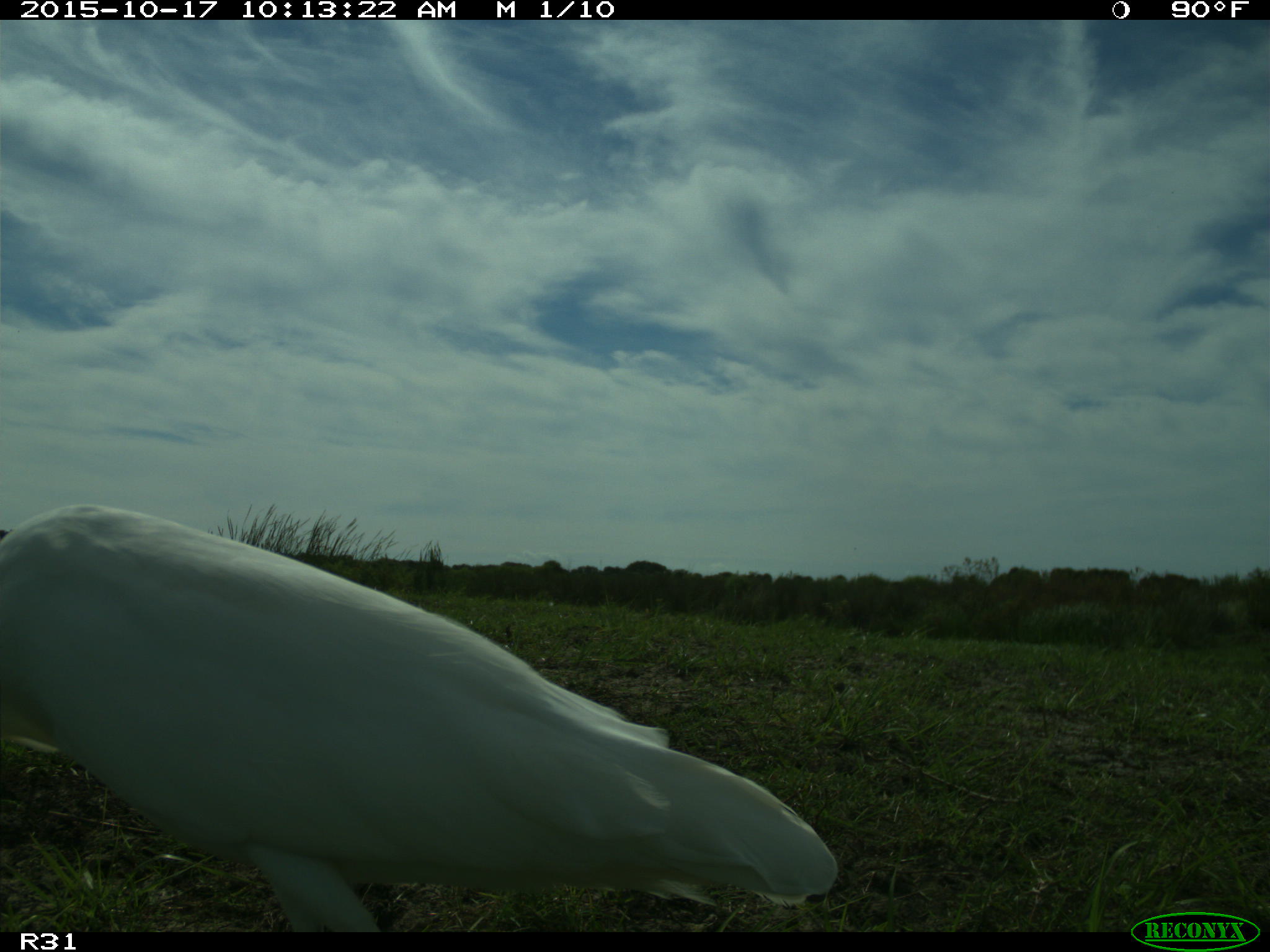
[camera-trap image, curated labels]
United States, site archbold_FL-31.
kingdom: Animalia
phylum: Chordata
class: Aves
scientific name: Aves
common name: birds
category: unidentified bird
Unidentified bird (birds) (Aves).